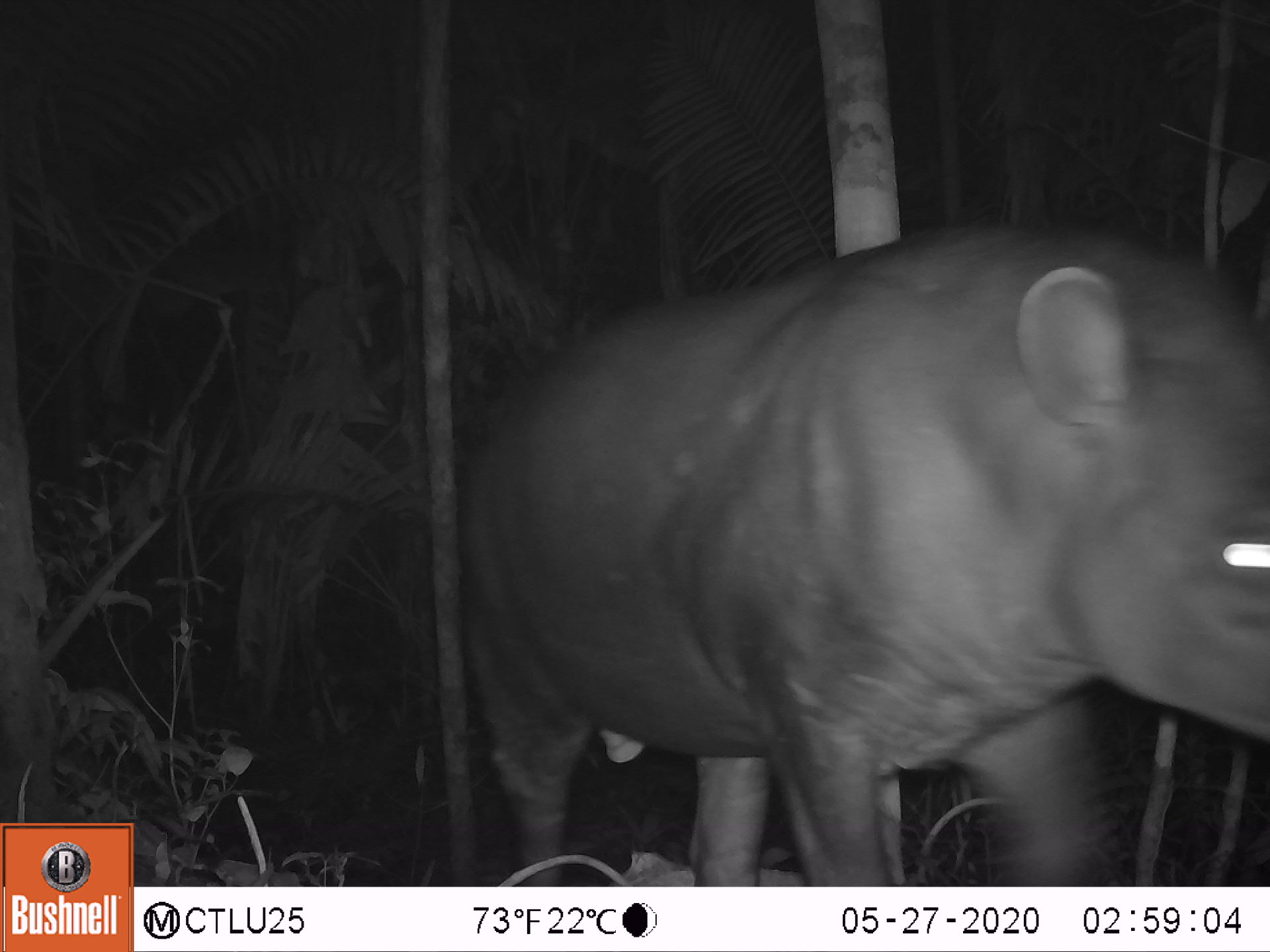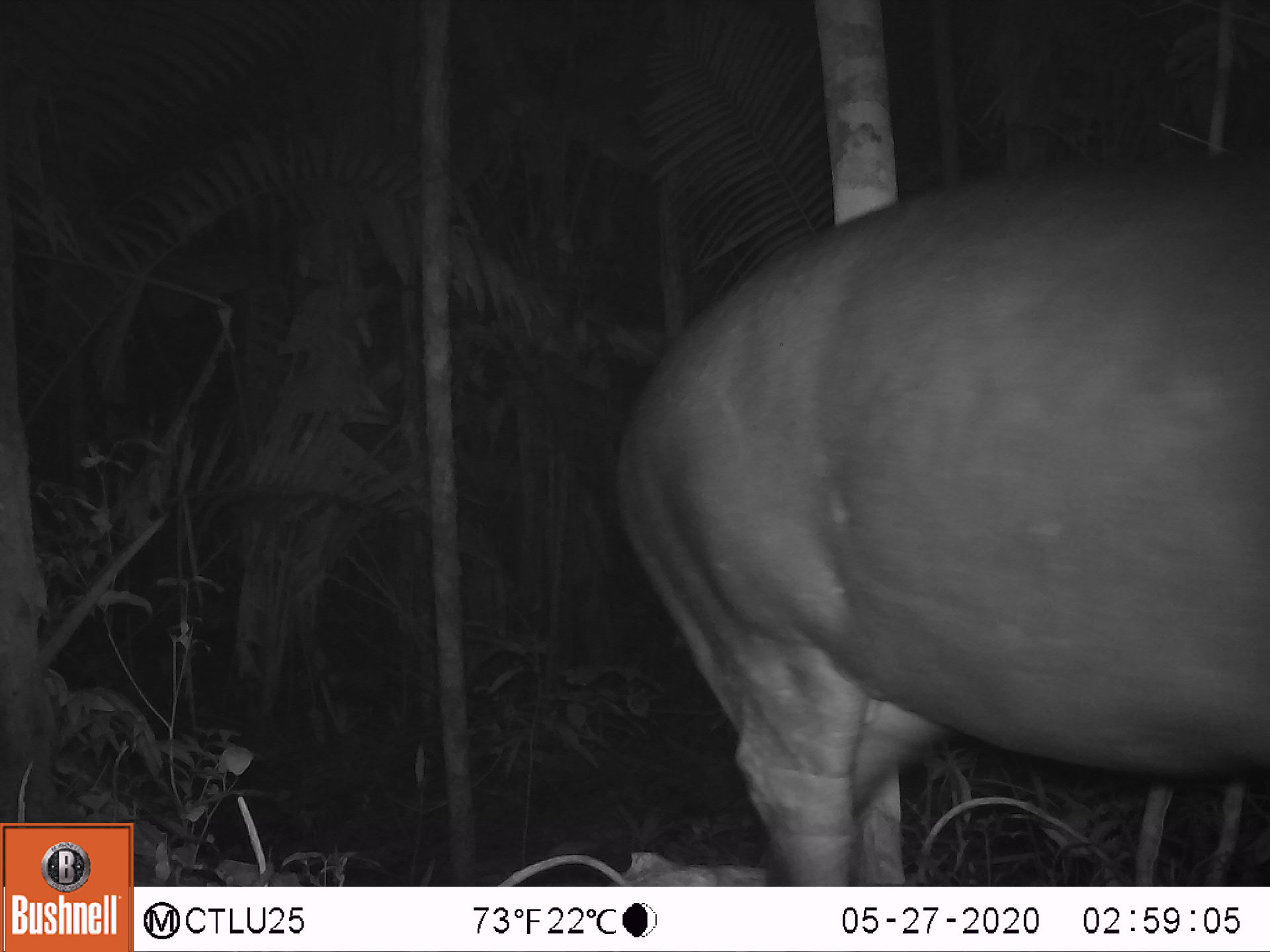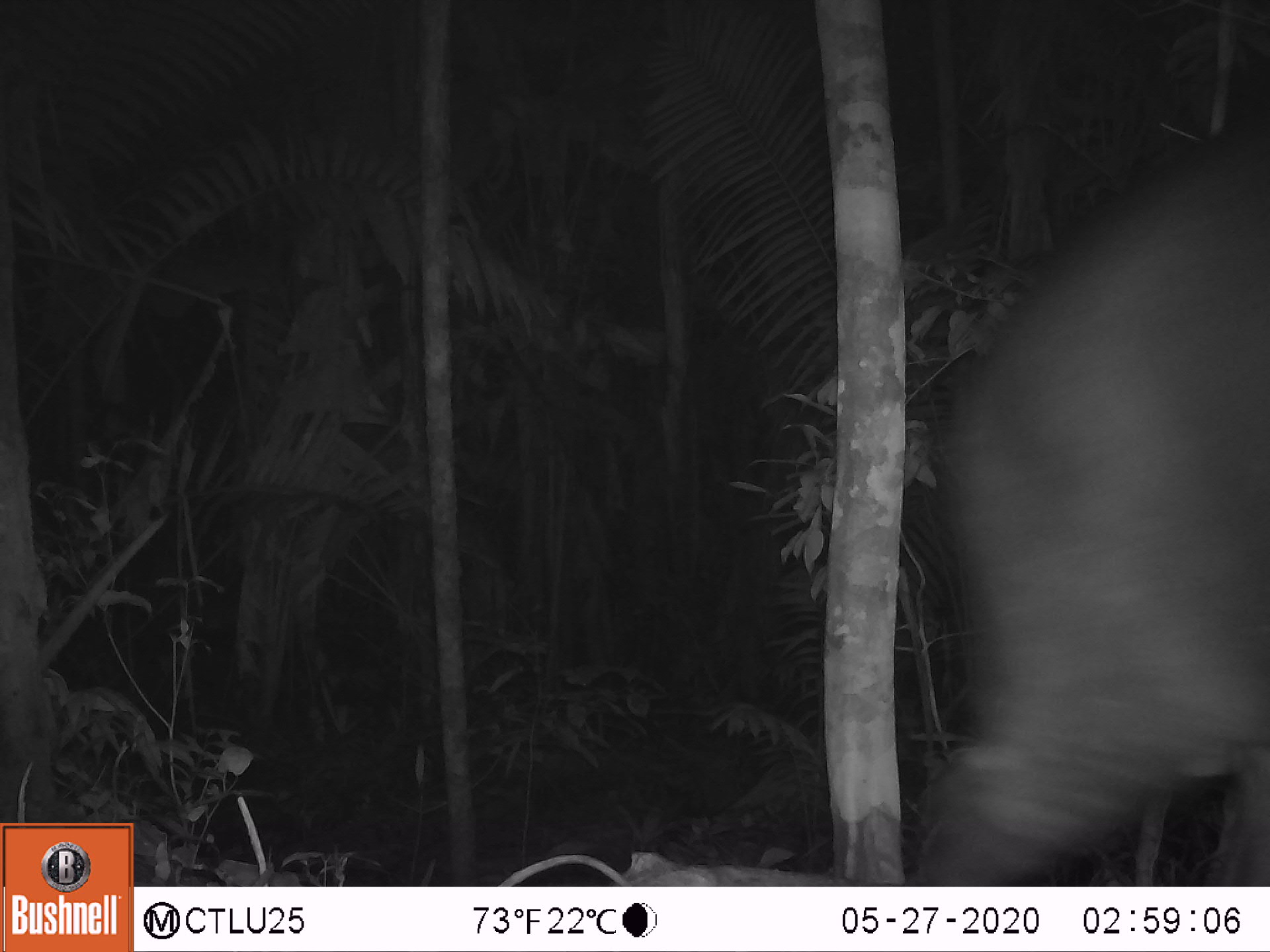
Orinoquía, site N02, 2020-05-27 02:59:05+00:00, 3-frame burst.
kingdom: Animalia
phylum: Chordata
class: Mammalia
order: Perissodactyla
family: Tapiridae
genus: Tapirus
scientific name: Tapirus terrestris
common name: lowland tapir